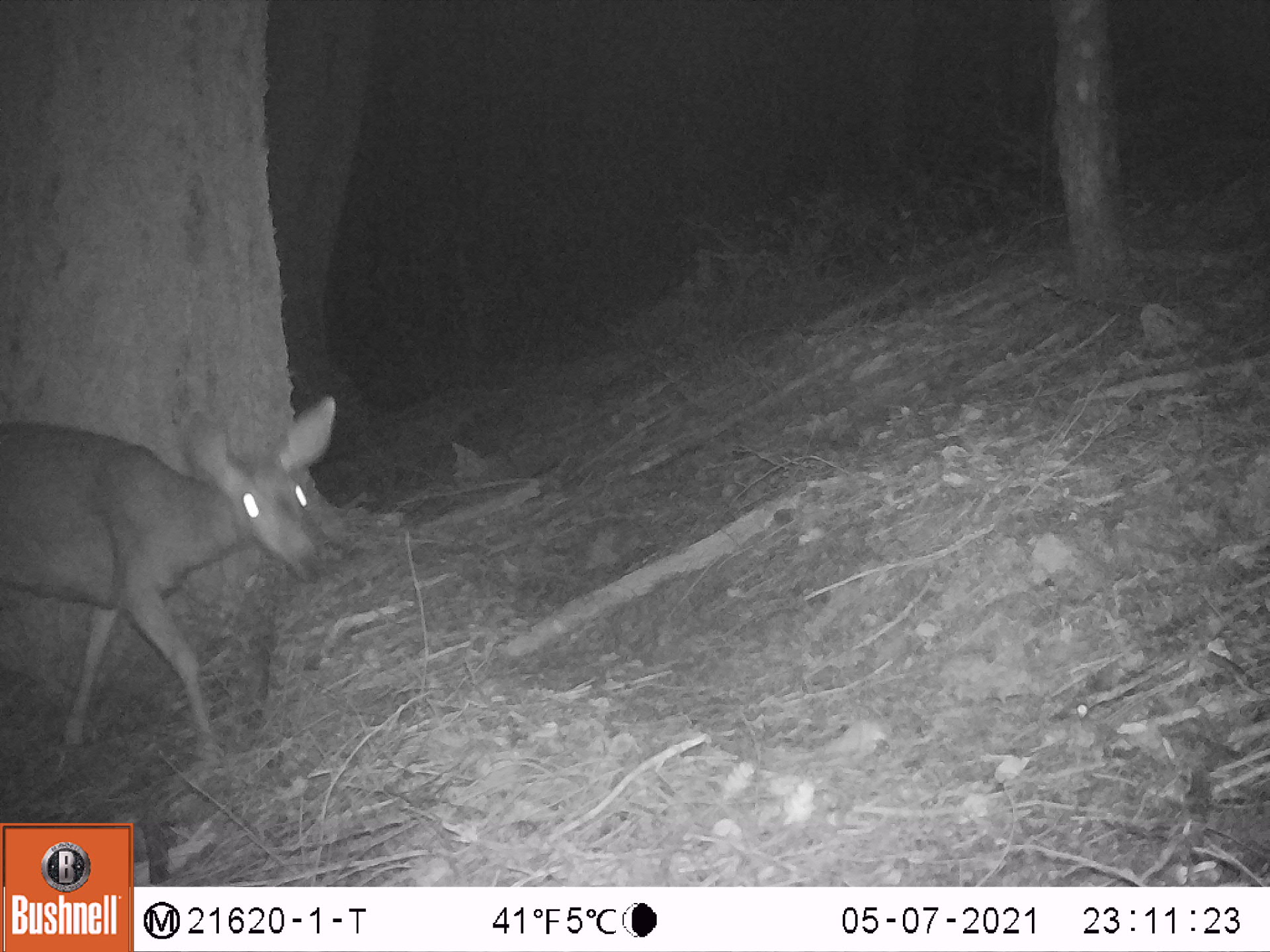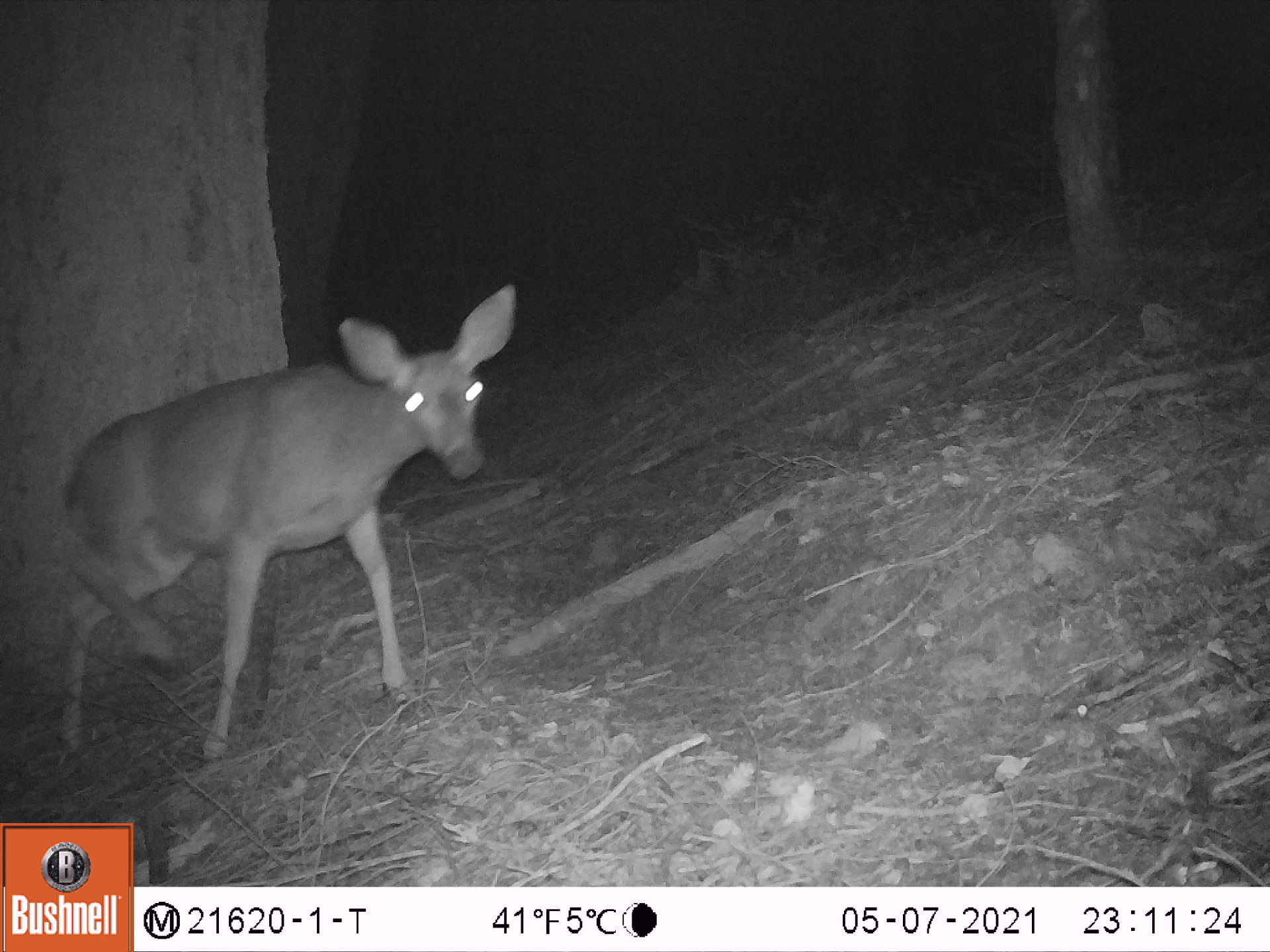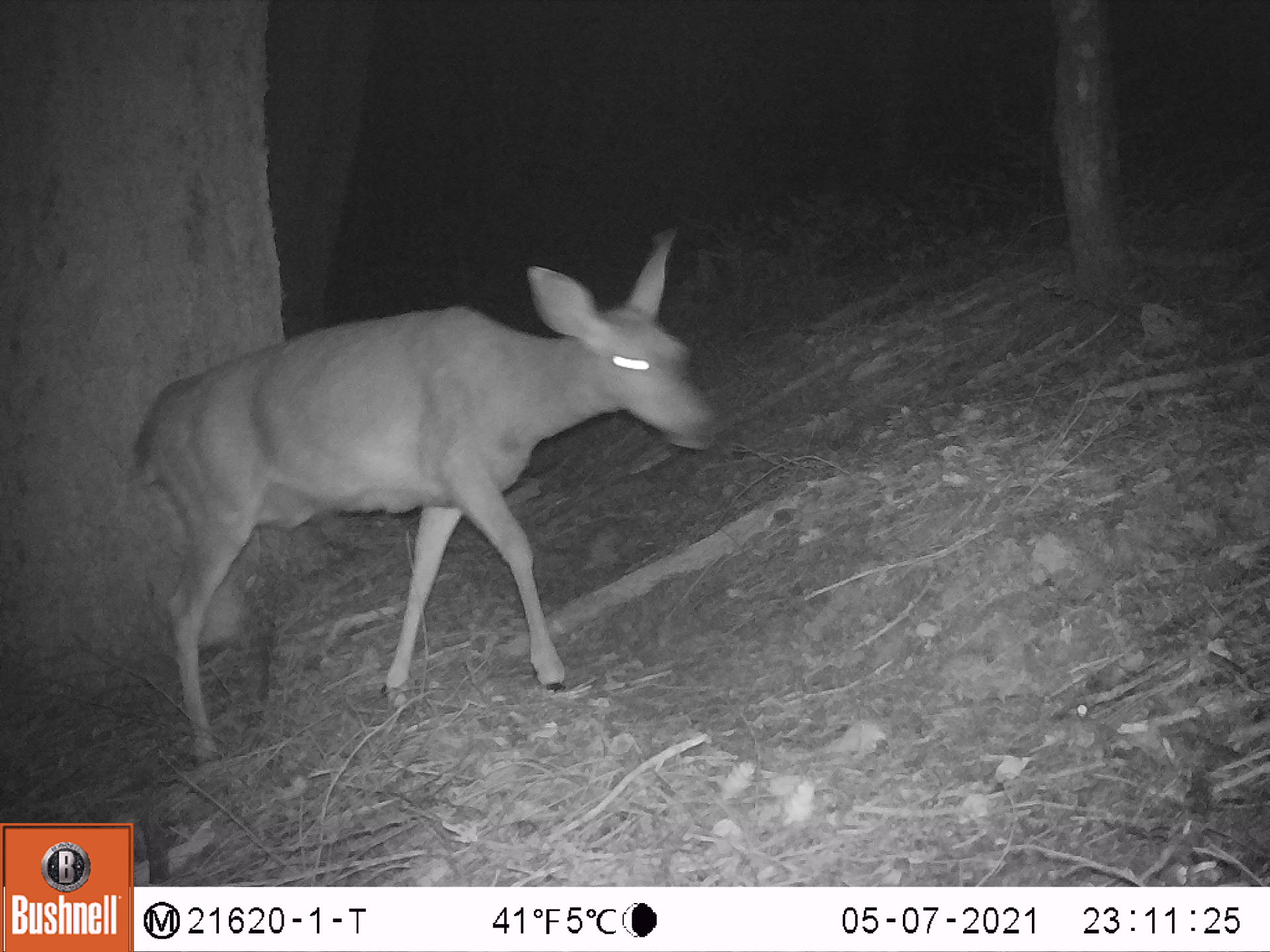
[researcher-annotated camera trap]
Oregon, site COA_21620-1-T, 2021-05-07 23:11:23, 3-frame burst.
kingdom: Animalia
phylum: Chordata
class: Mammalia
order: Artiodactyla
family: Cervidae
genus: Odocoileus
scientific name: Odocoileus hemionus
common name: black-tailed deer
Black-tailed deer (Odocoileus hemionus).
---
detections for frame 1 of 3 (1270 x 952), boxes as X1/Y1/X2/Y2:
black-tailed deer: 0/378/347/800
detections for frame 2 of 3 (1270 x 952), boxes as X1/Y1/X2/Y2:
black-tailed deer: 38/273/525/784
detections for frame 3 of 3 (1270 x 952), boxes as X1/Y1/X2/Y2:
black-tailed deer: 95/209/727/780